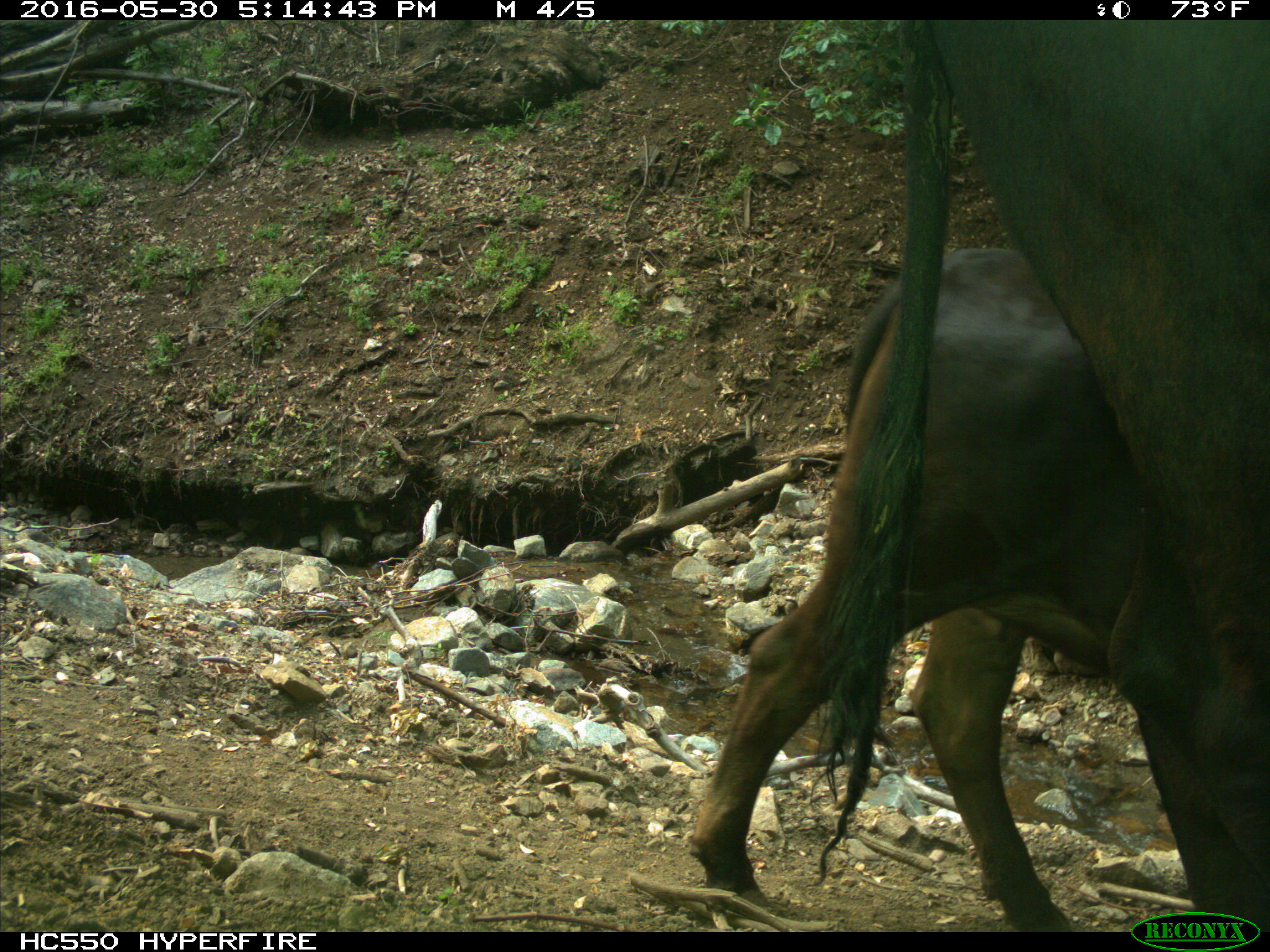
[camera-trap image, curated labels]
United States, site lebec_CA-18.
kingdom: Animalia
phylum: Chordata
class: Mammalia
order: Artiodactyla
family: Bovidae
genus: Bos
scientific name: Bos taurus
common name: domestic cow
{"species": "Bos taurus (domestic cow)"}